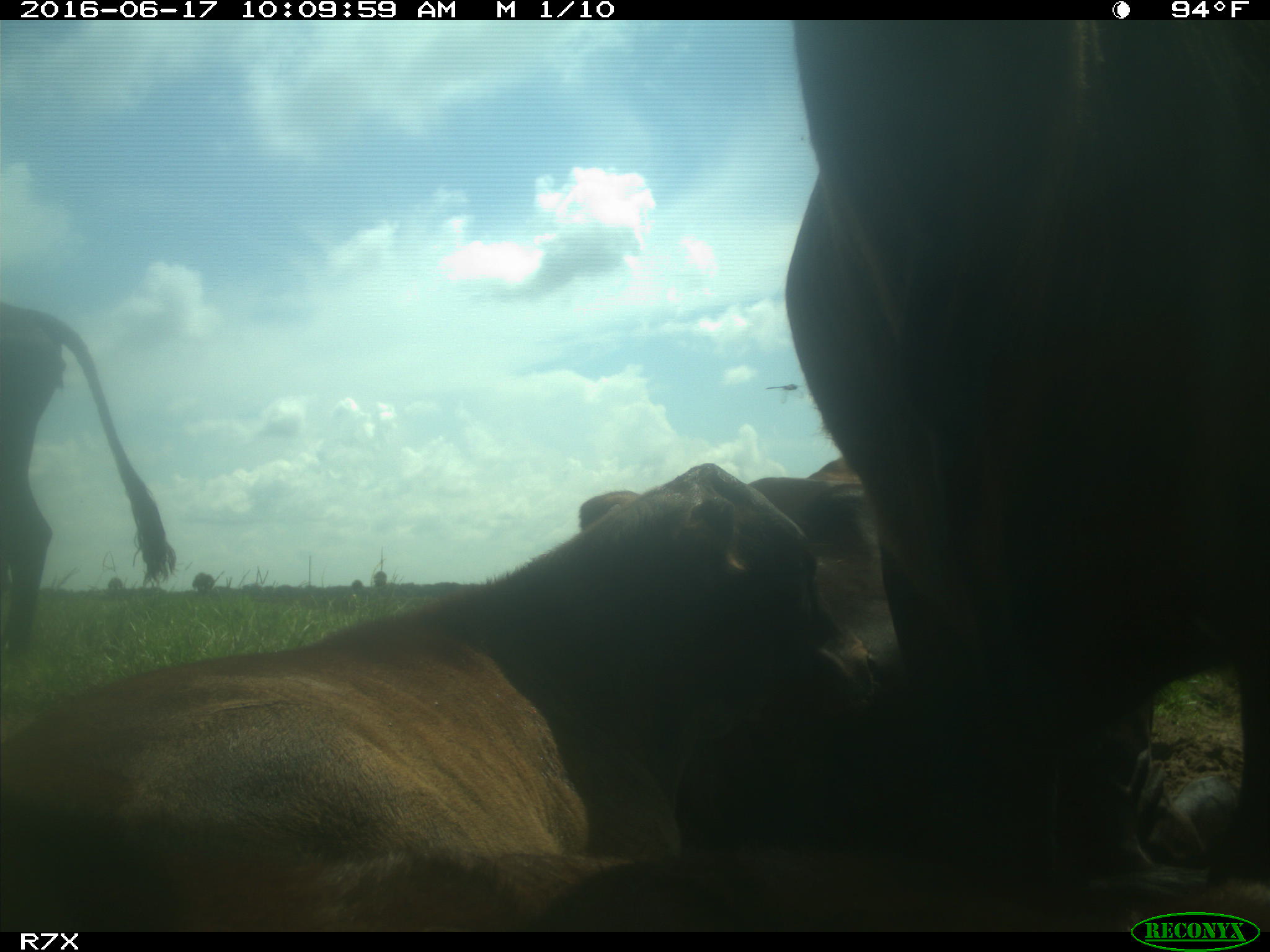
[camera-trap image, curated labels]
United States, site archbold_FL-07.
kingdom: Animalia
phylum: Chordata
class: Mammalia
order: Artiodactyla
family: Bovidae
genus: Bos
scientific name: Bos taurus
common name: domestic cow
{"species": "Bos taurus (domestic cow)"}